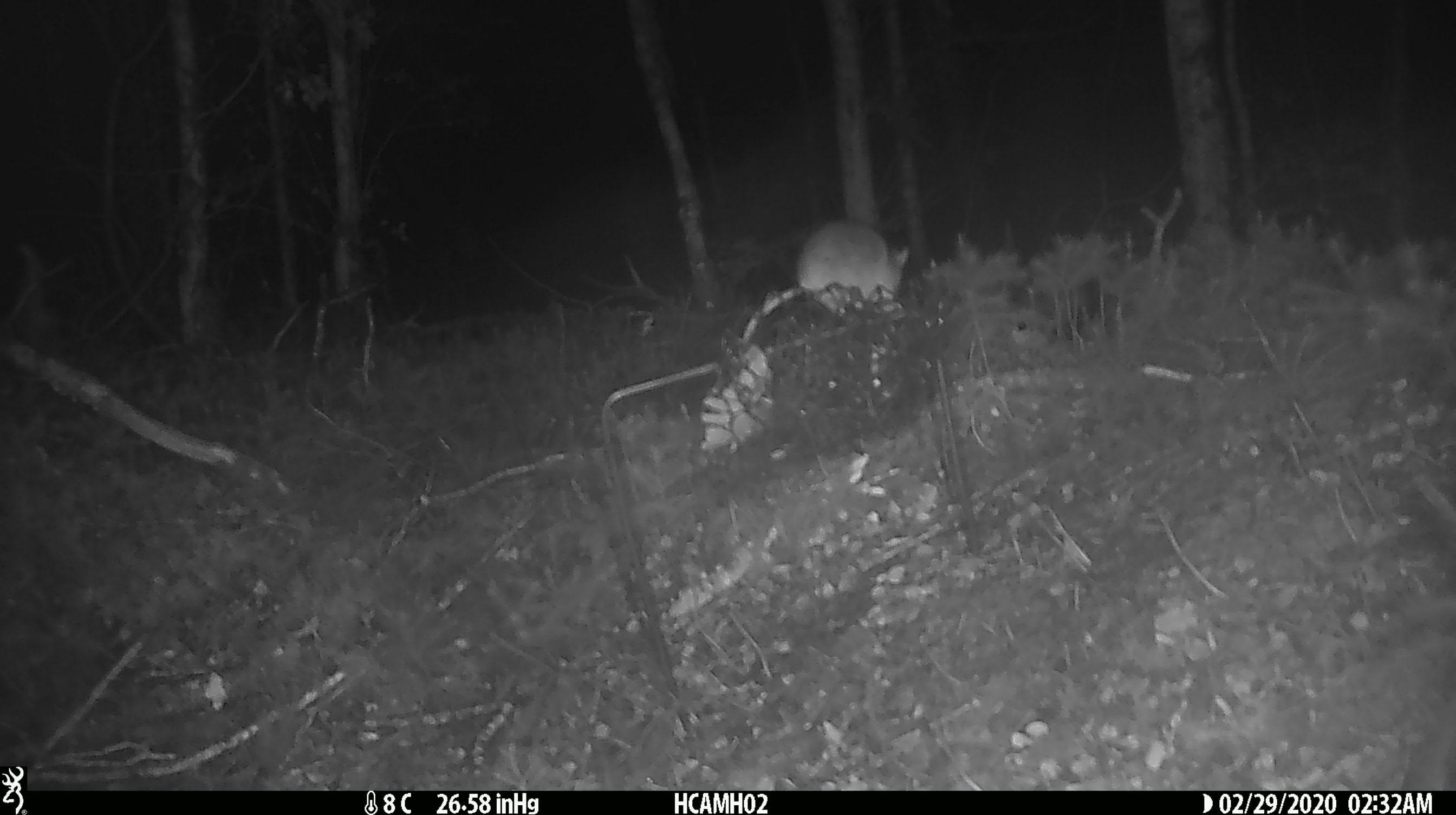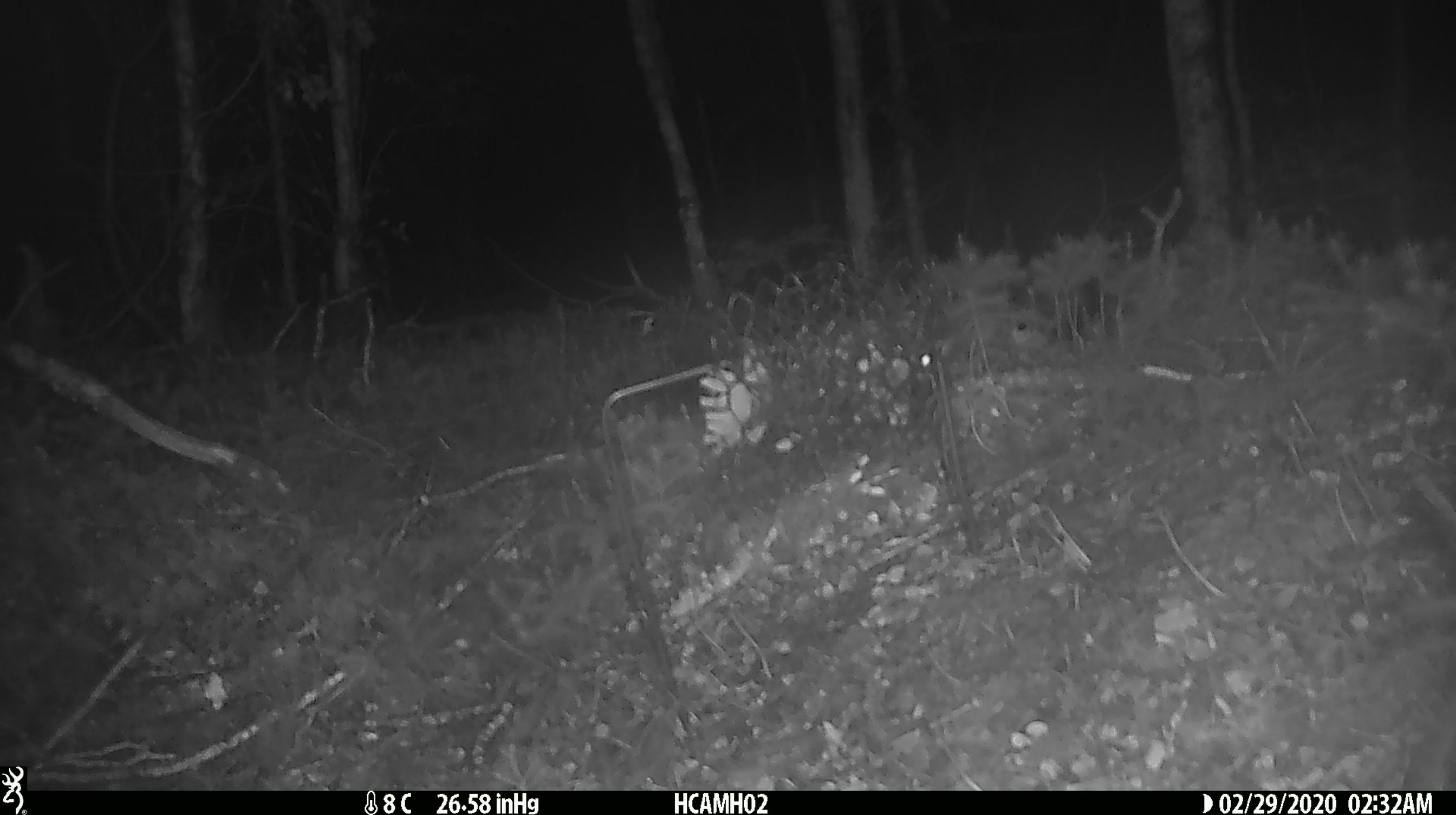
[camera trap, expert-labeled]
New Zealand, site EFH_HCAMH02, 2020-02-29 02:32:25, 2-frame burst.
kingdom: Animalia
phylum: Chordata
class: Mammalia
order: Rodentia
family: Muridae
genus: Mus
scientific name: Mus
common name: mouse